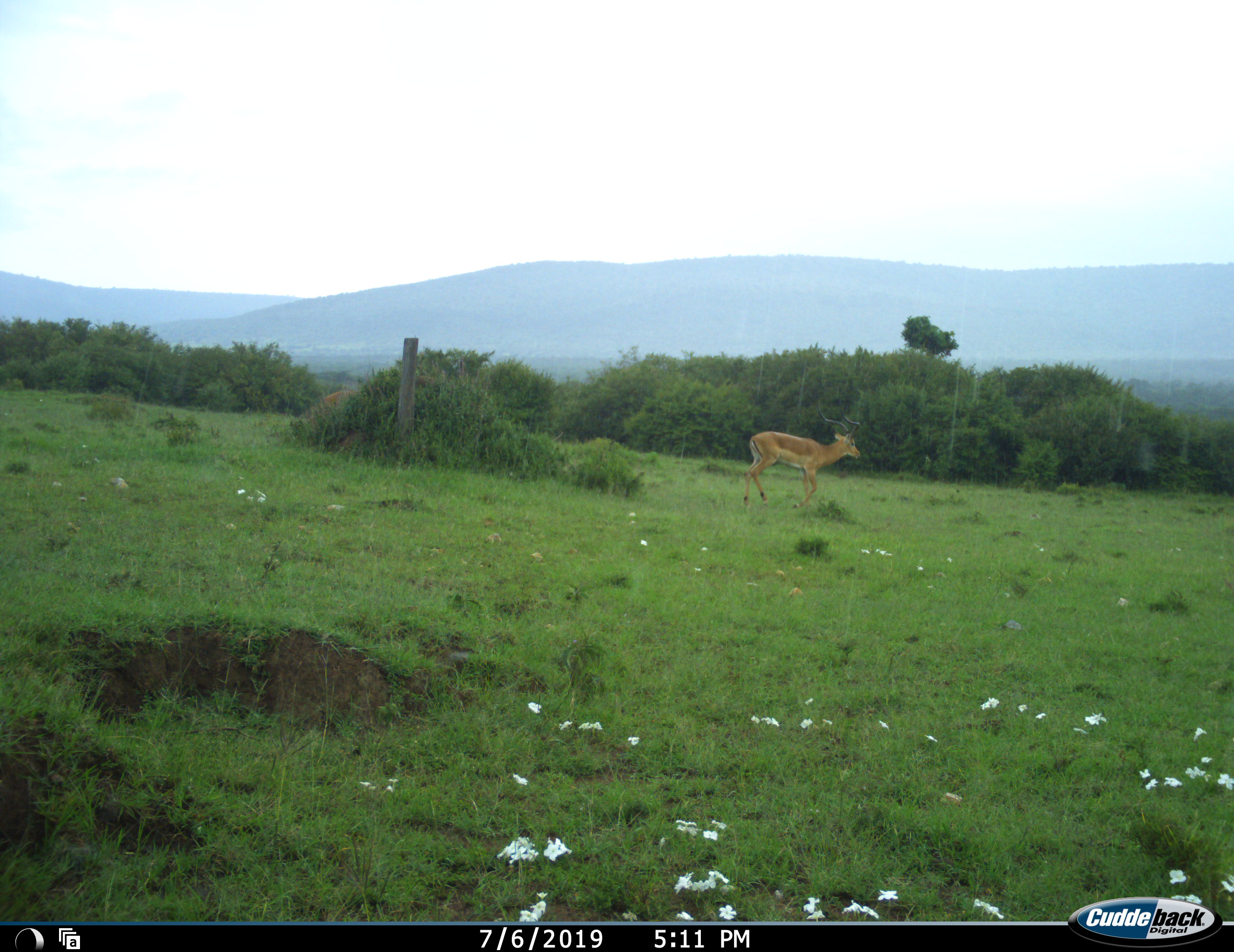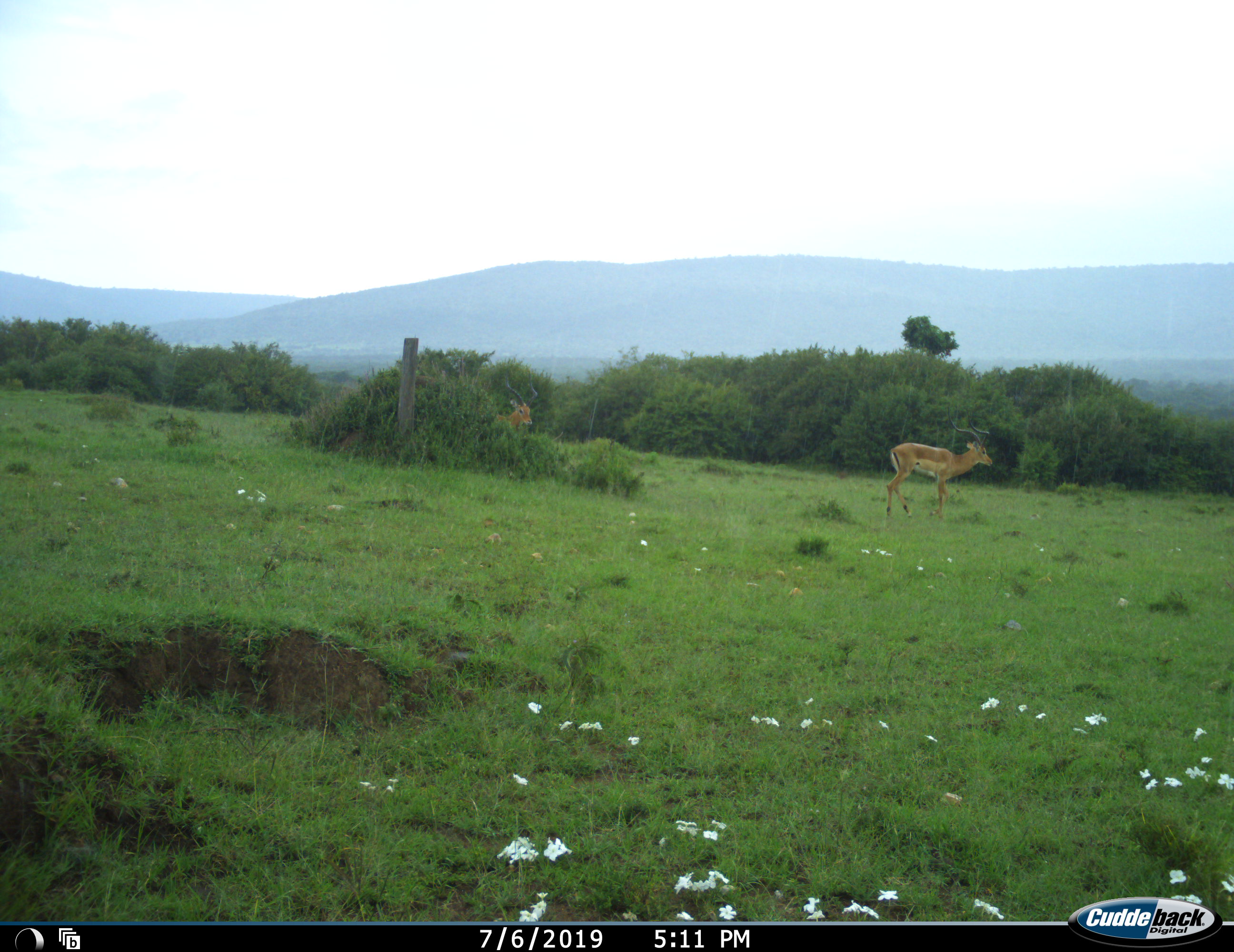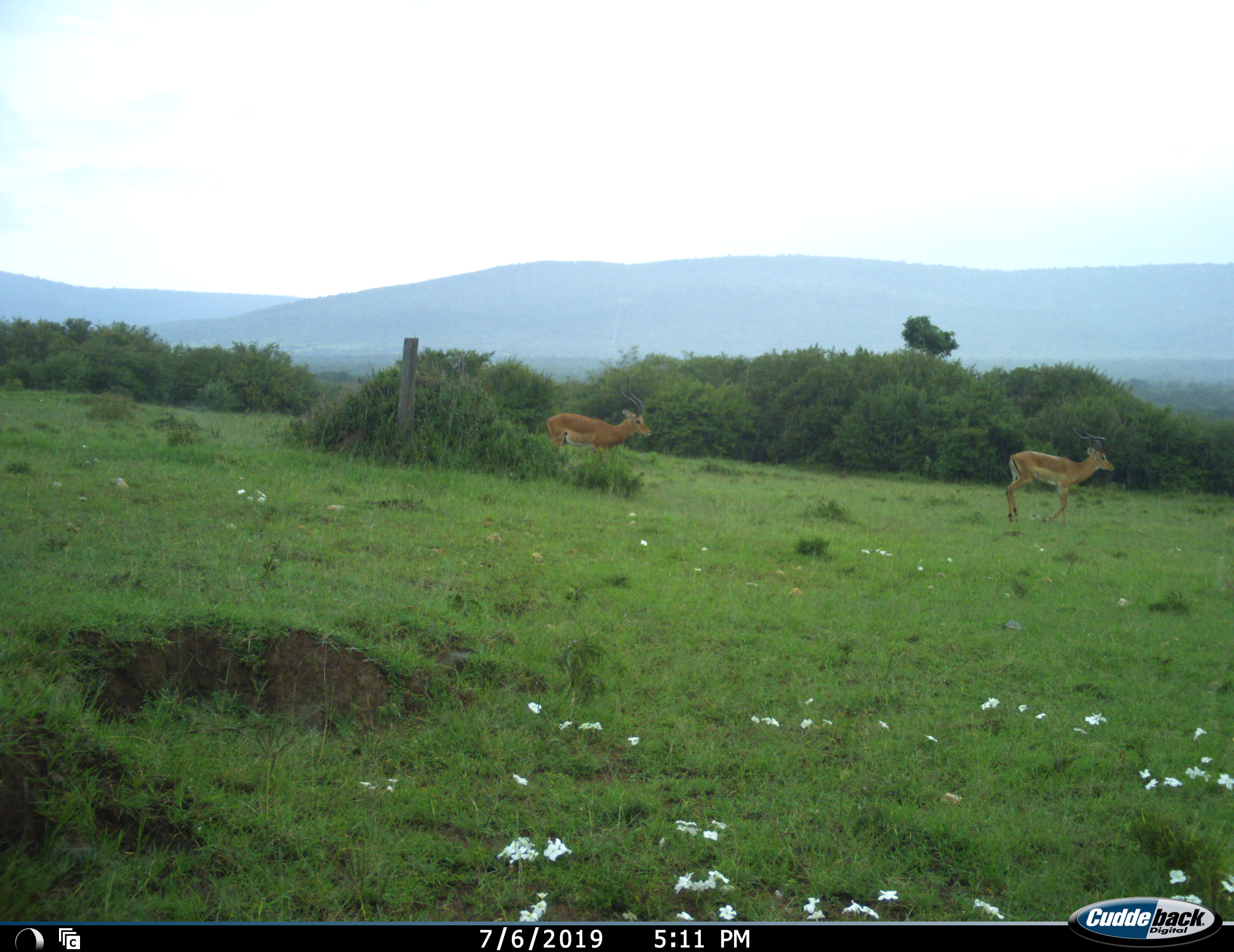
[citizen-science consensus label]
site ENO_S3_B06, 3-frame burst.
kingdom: Animalia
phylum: Chordata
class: Mammalia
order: Artiodactyla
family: Bovidae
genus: Aepyceros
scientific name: Aepyceros melampus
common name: impala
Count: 2.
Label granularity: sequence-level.